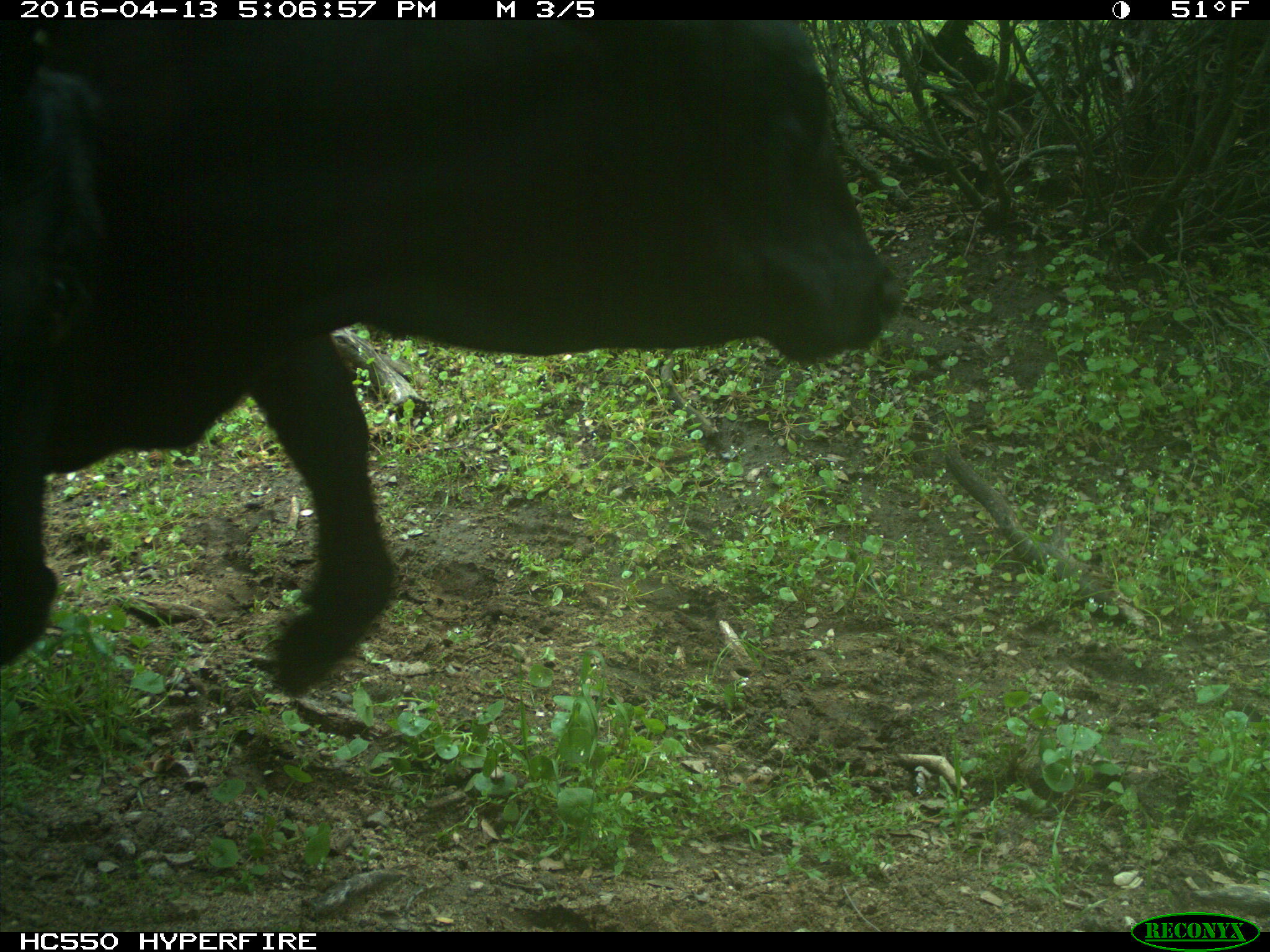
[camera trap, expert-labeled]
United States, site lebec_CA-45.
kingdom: Animalia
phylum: Chordata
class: Mammalia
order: Artiodactyla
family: Bovidae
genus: Bos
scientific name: Bos taurus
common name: domestic cow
Bos taurus (domestic cow).